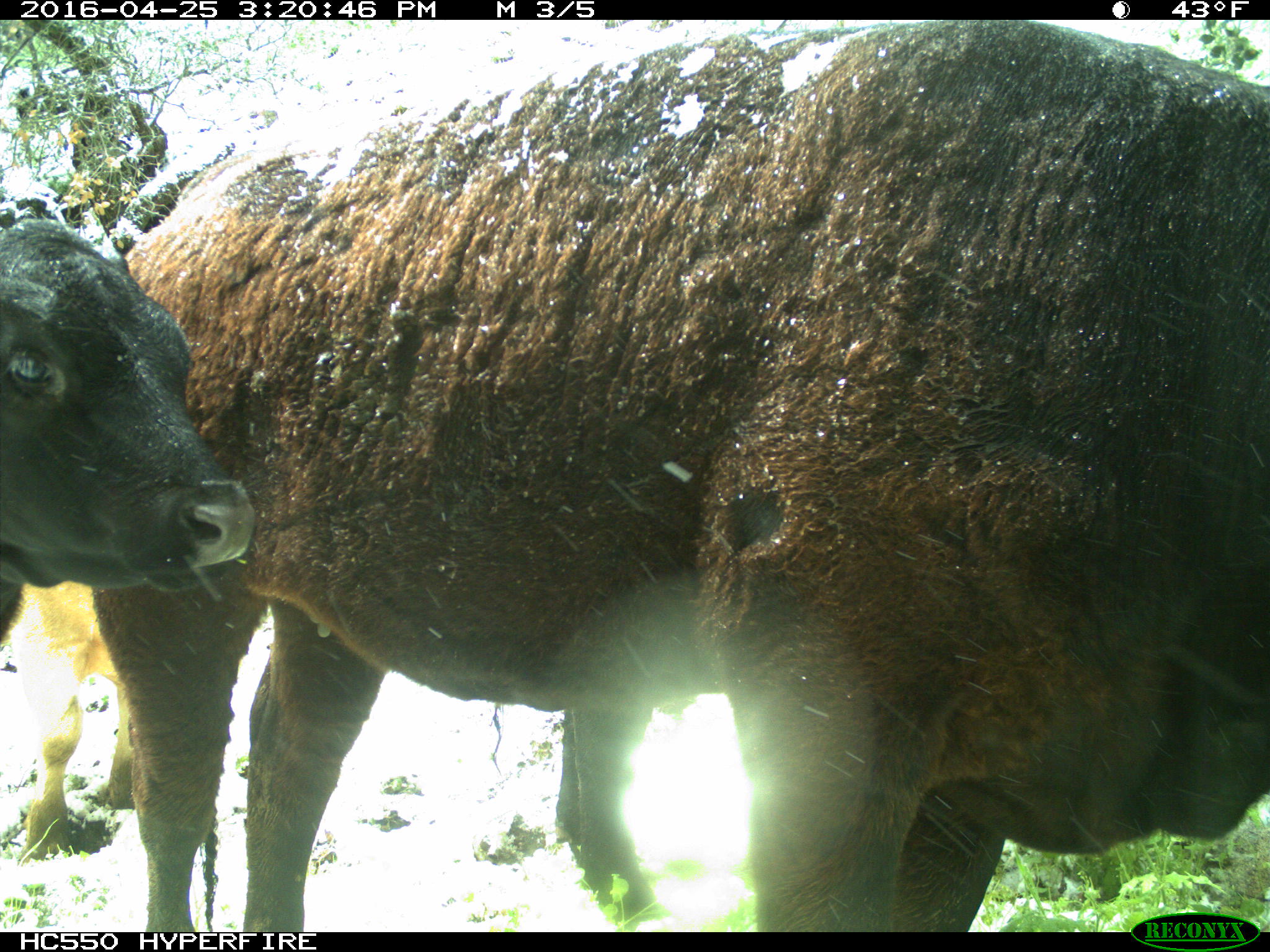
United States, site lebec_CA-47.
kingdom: Animalia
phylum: Chordata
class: Mammalia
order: Artiodactyla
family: Bovidae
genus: Bos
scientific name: Bos taurus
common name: domestic cow